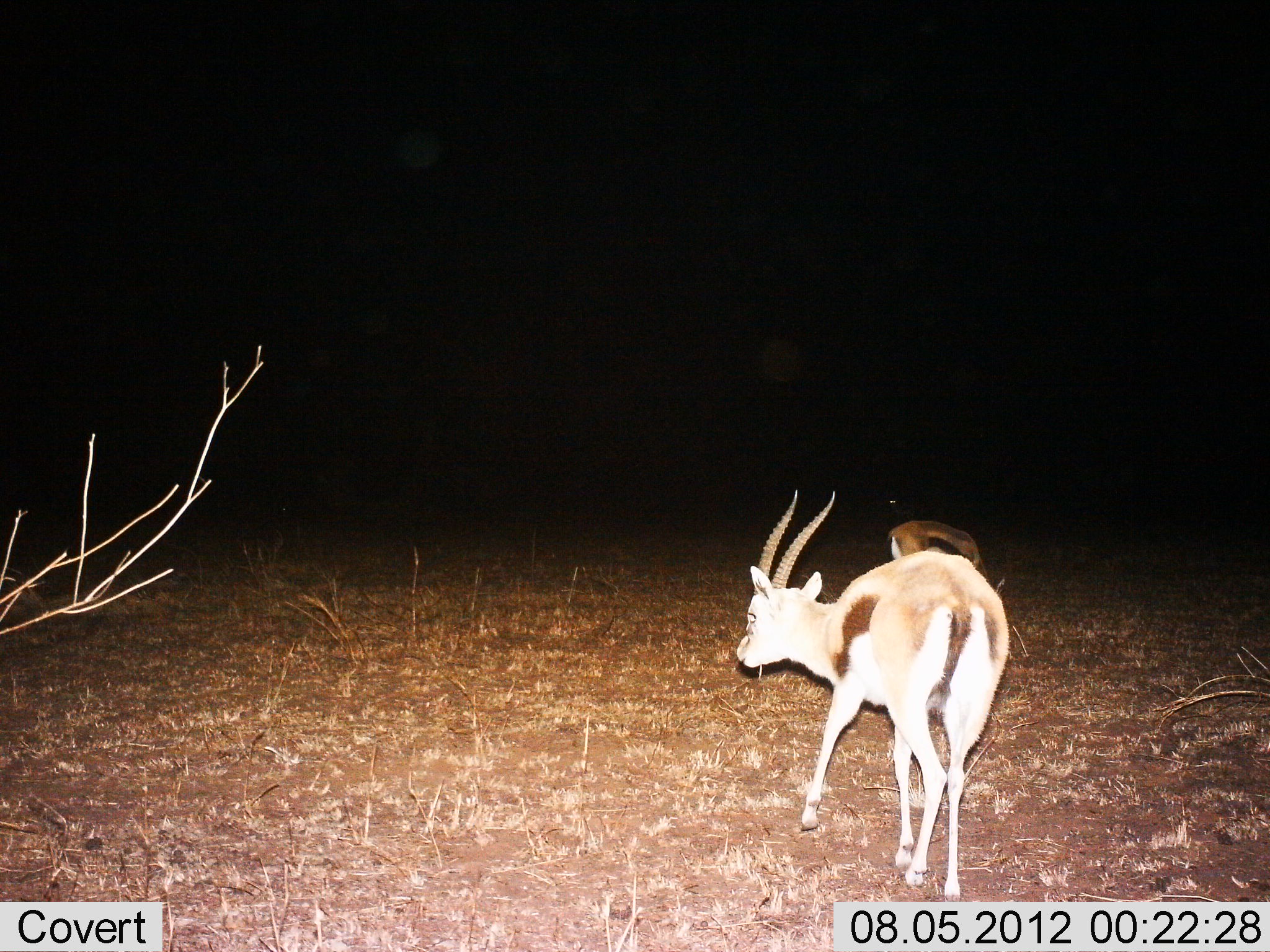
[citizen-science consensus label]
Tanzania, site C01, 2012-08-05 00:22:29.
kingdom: Animalia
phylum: Chordata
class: Mammalia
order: Artiodactyla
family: Bovidae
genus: Eudorcas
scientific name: Eudorcas thomsonii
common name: thomson's gazelle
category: gazellethomsons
Gazellethomsons (thomson's gazelle) (Eudorcas thomsonii), count 2. Behavior (volunteer vote fractions): standing 30%, resting 0%, moving 70%, interacting 0%. Young present (vote fraction): 0%. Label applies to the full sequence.